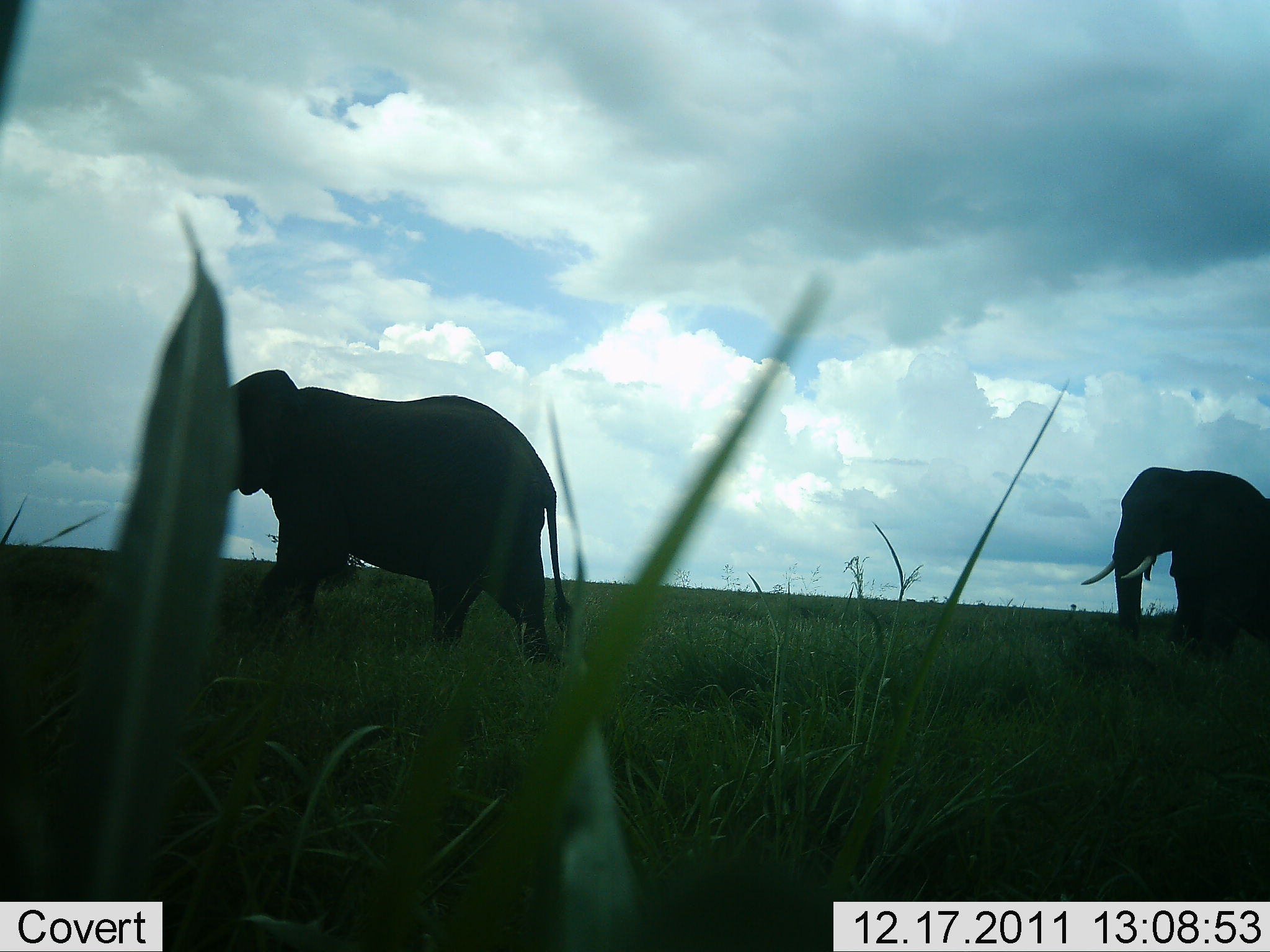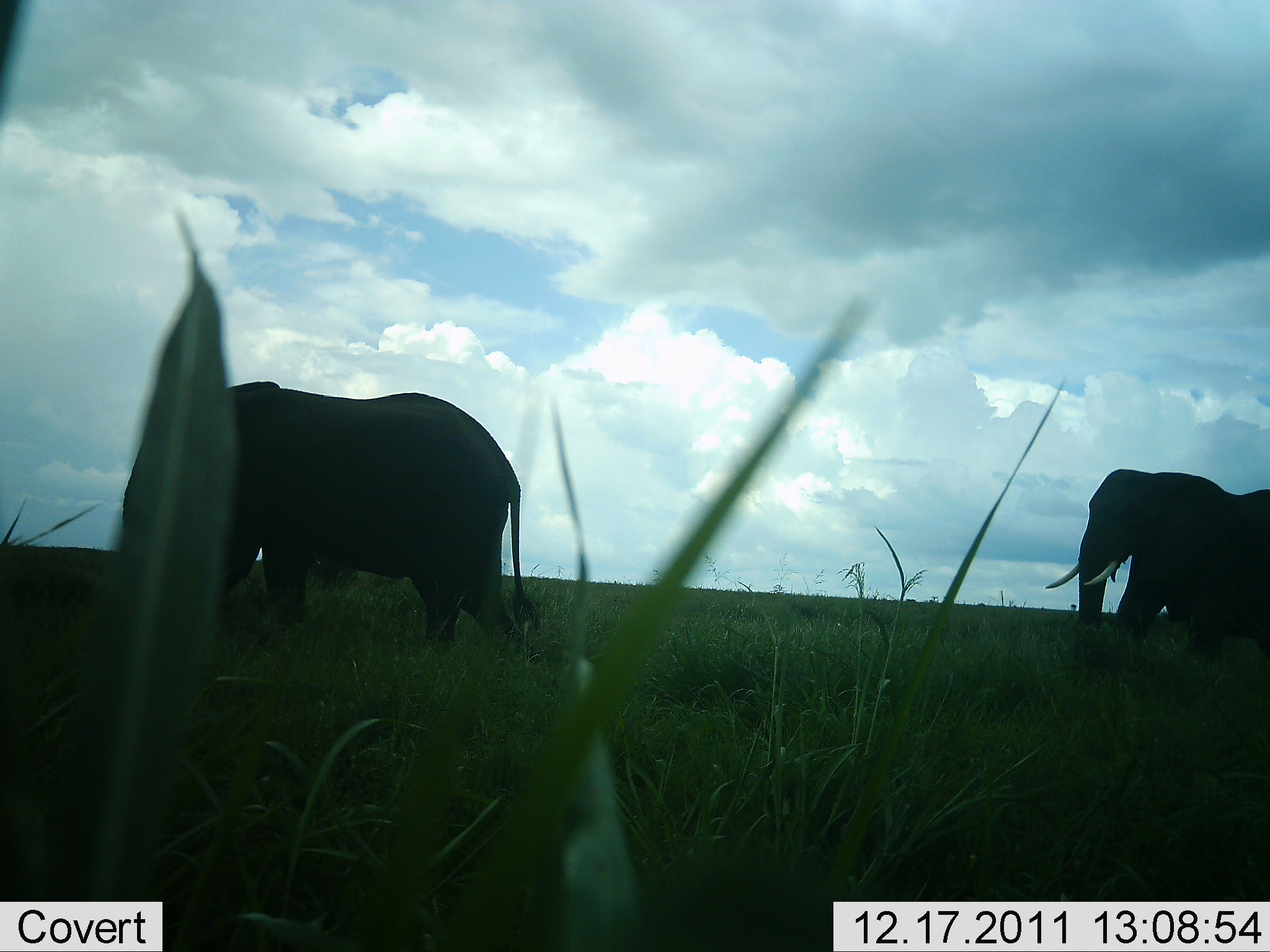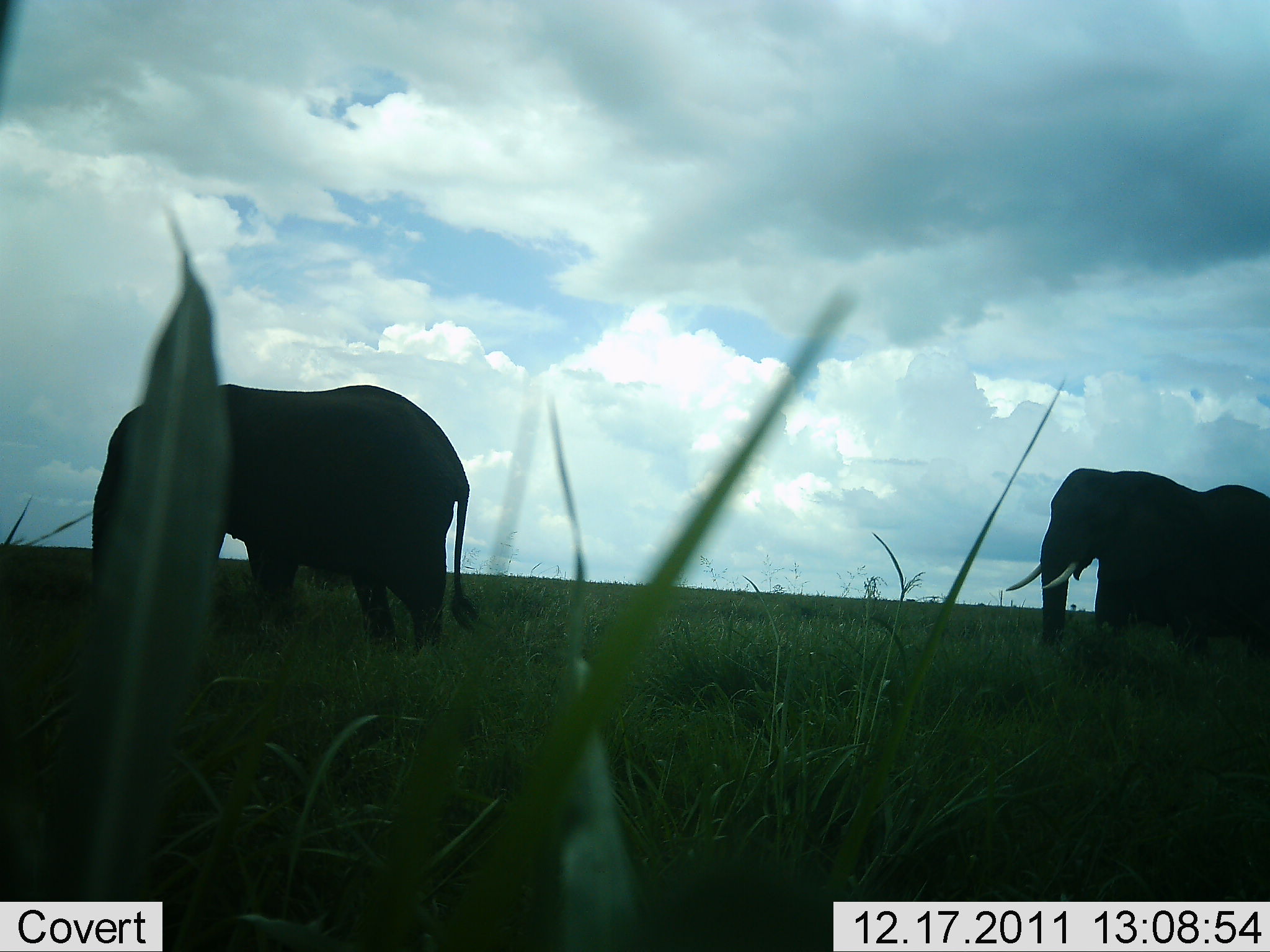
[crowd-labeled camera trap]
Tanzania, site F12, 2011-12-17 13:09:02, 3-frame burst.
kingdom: Animalia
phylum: Chordata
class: Mammalia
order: Proboscidea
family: Elephantidae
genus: Loxodonta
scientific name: Loxodonta africana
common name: african bush elephant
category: elephant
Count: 2.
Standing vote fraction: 0%.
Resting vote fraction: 0%.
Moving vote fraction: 100%.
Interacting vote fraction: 0%.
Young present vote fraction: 0%.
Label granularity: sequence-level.